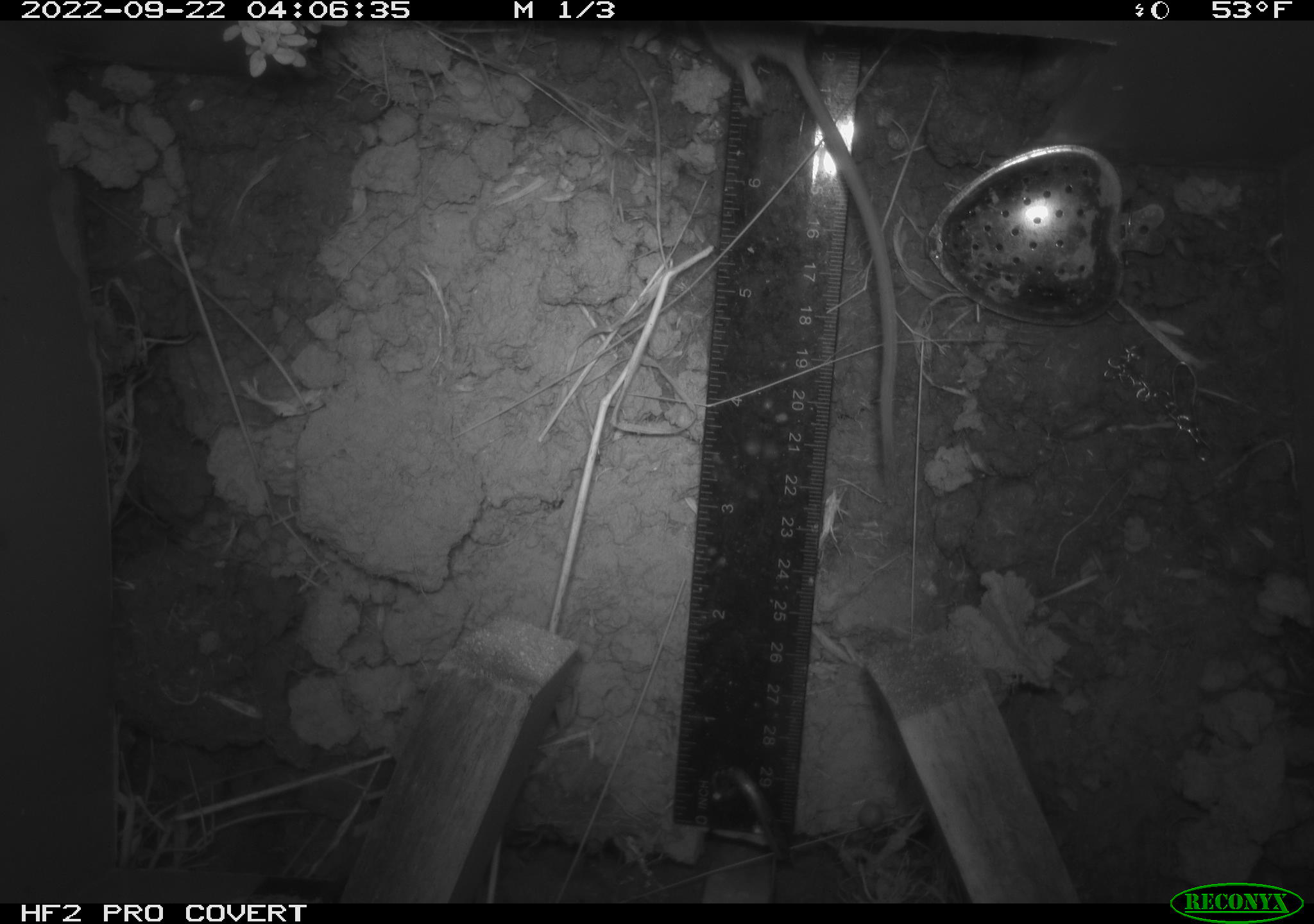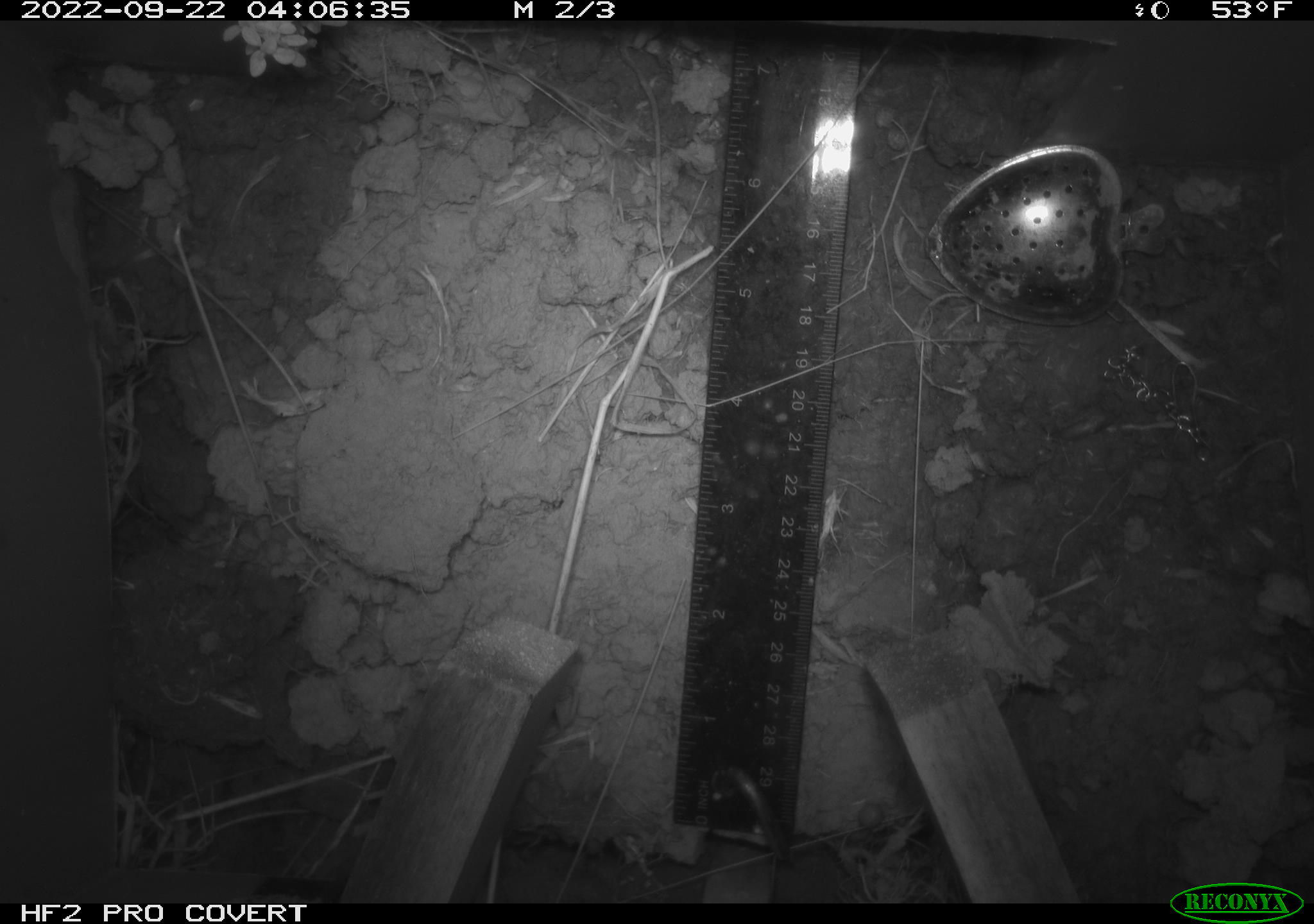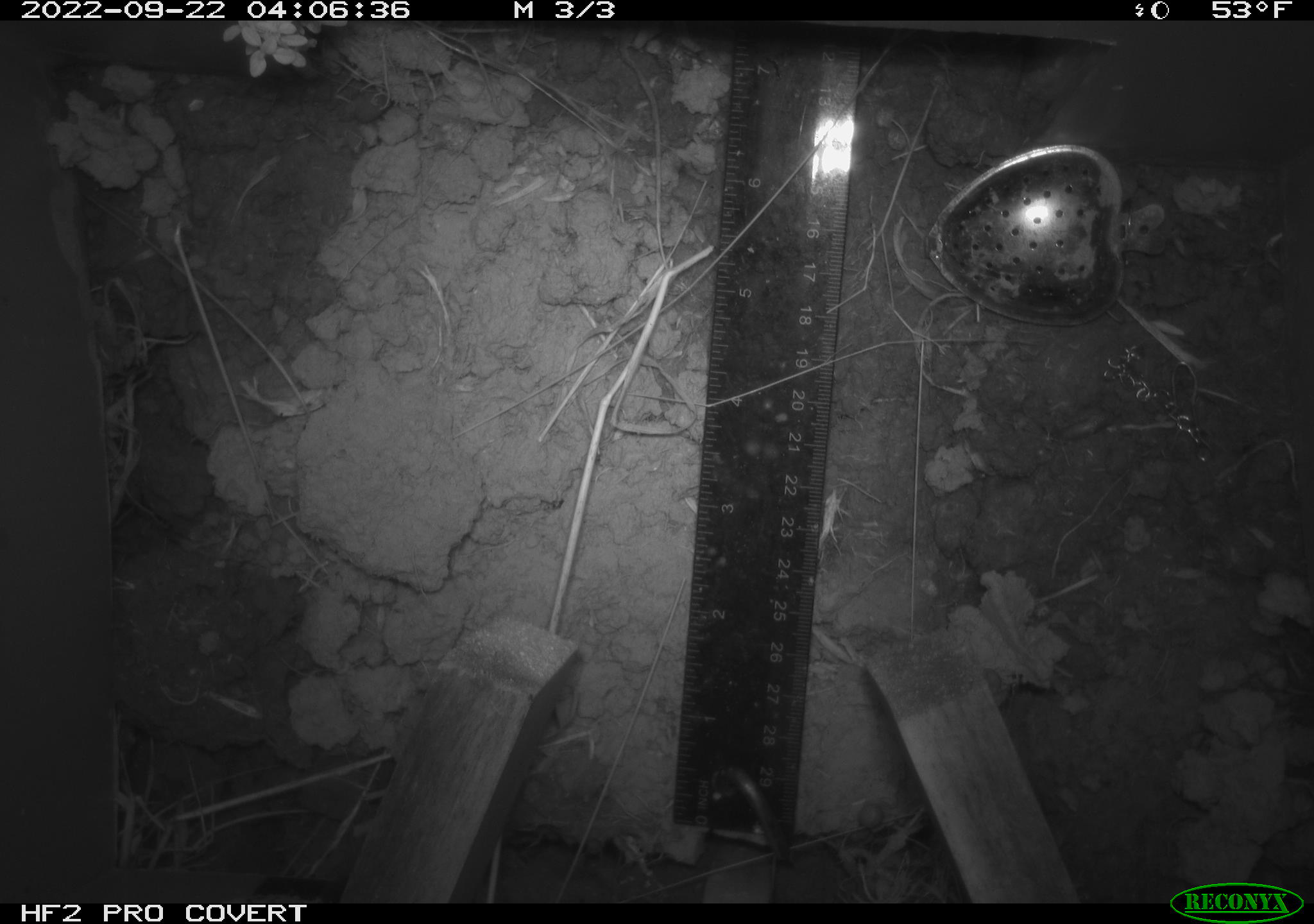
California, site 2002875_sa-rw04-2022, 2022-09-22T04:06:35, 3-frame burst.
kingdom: Animalia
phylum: Chordata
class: Mammalia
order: Rodentia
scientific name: Rodentia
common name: mouse species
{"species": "mouse species (Rodentia)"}